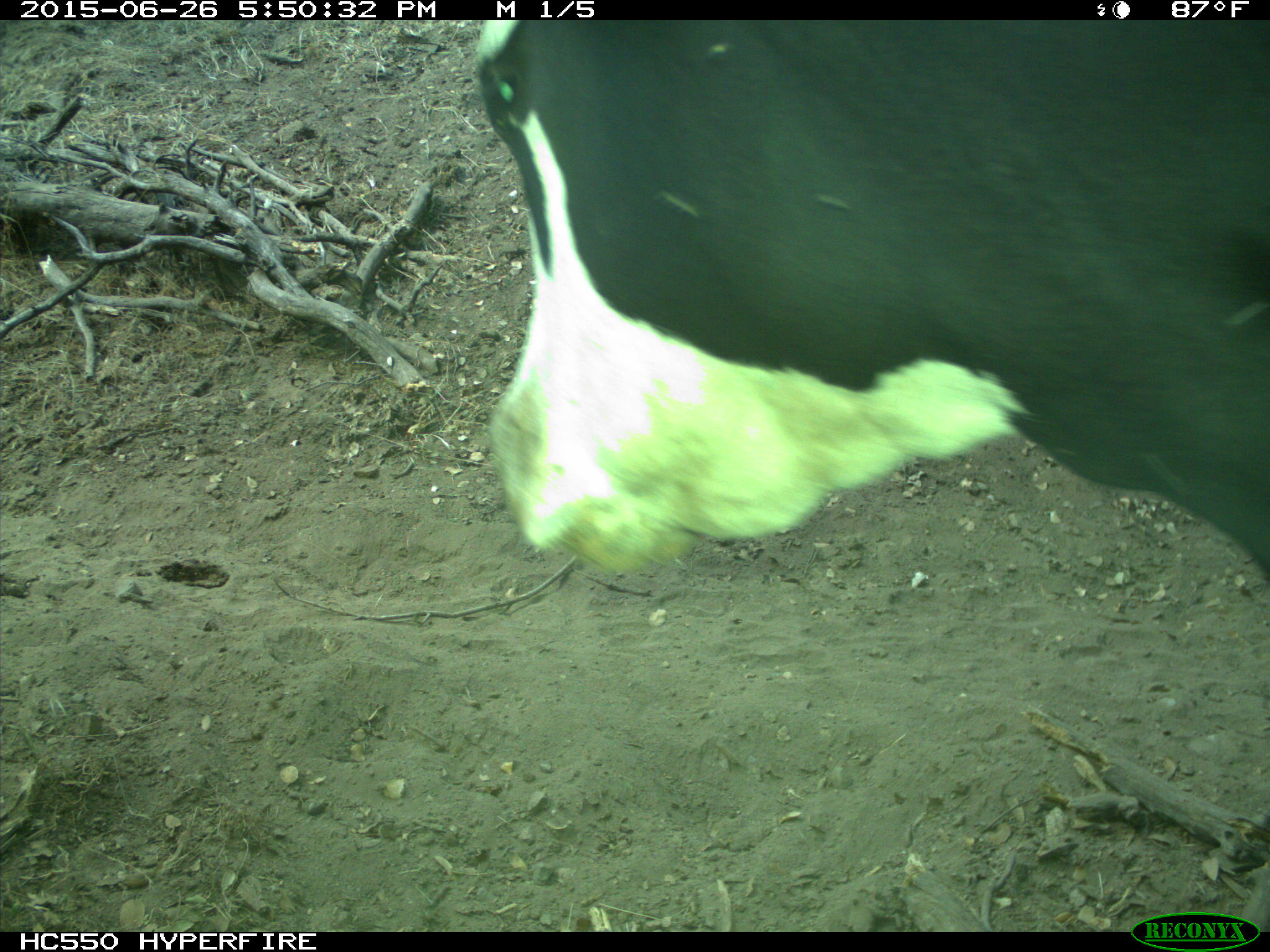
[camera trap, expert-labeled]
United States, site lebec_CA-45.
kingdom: Animalia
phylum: Chordata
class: Mammalia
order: Artiodactyla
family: Bovidae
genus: Bos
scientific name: Bos taurus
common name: domestic cow